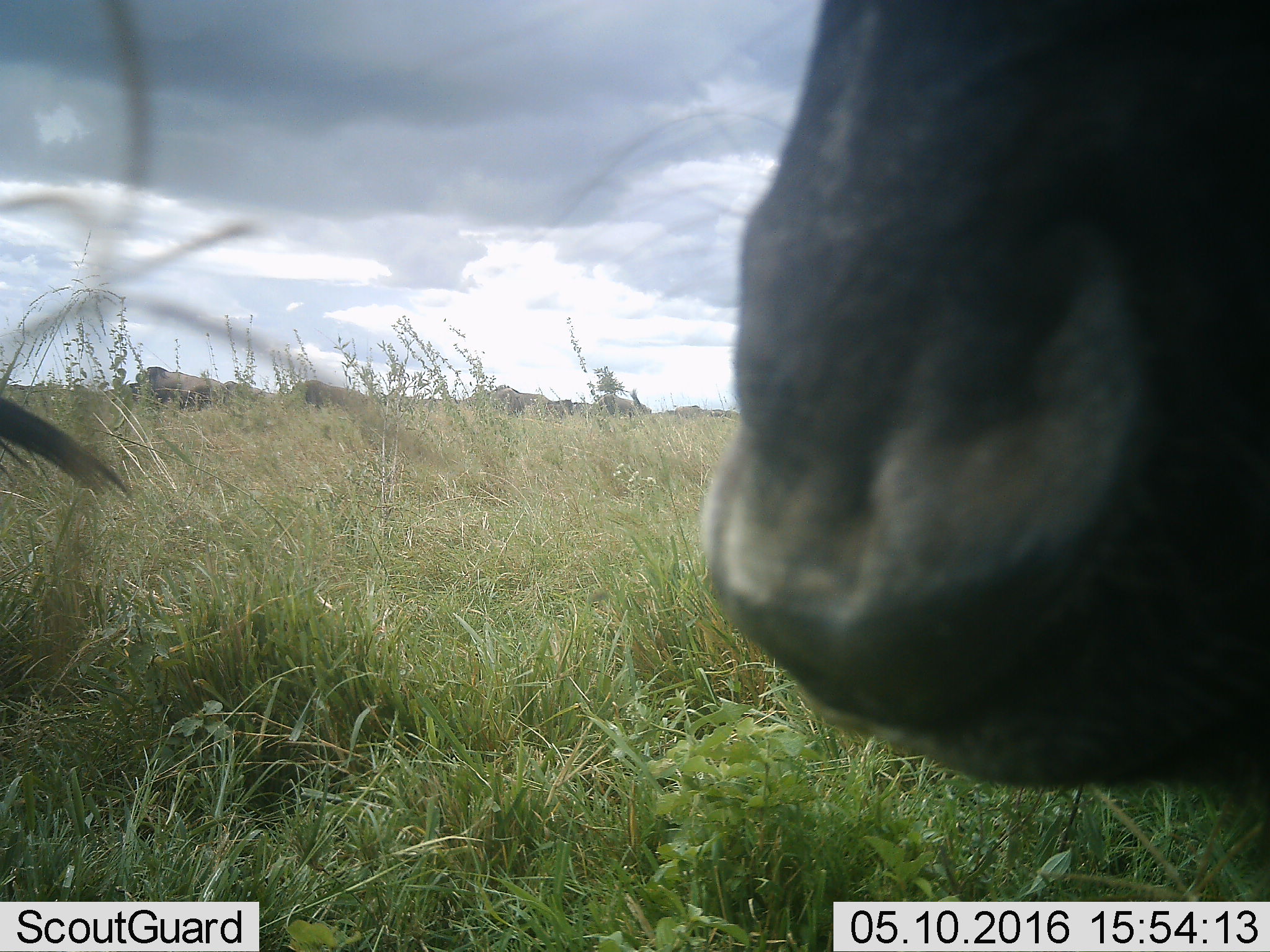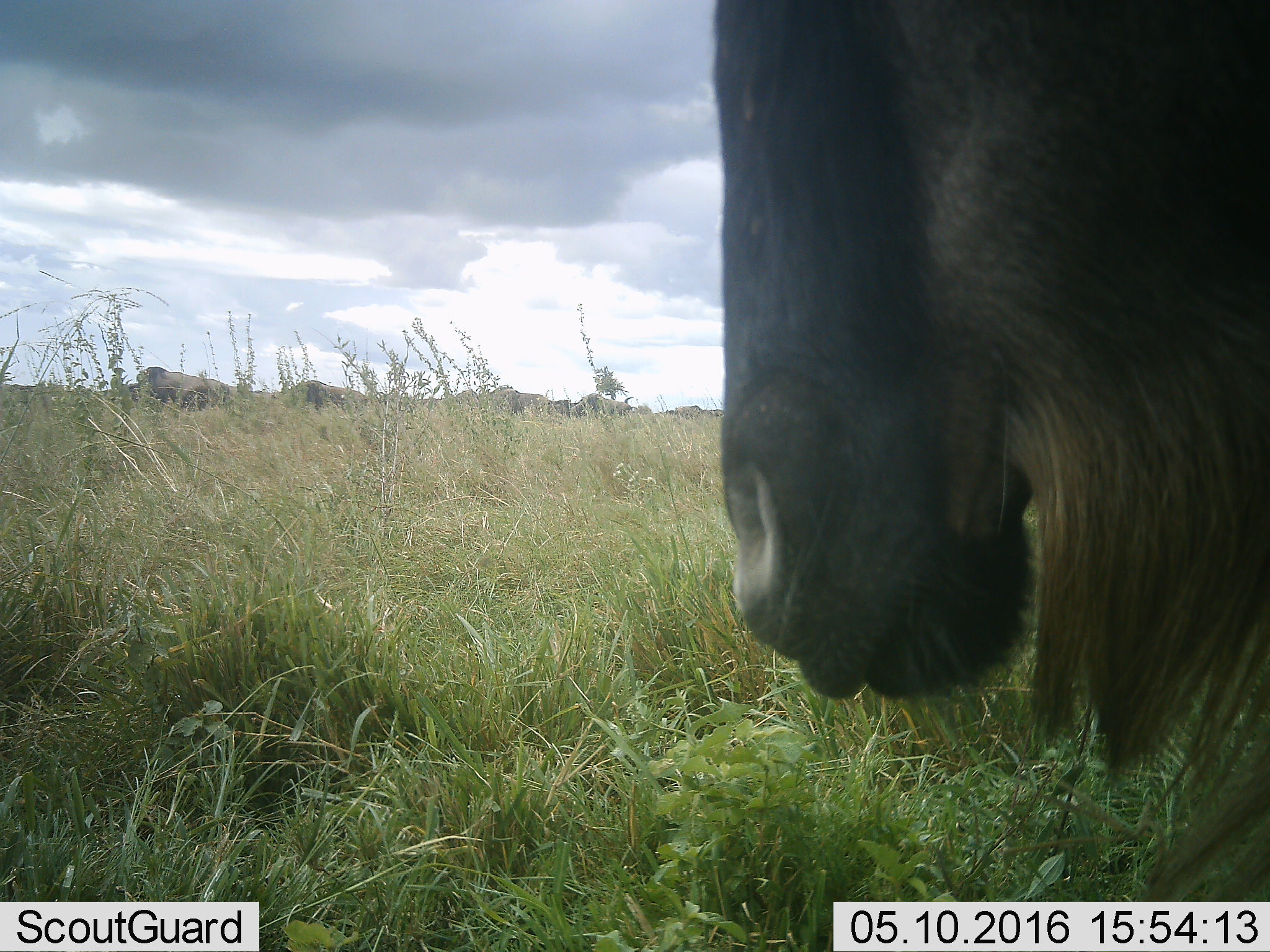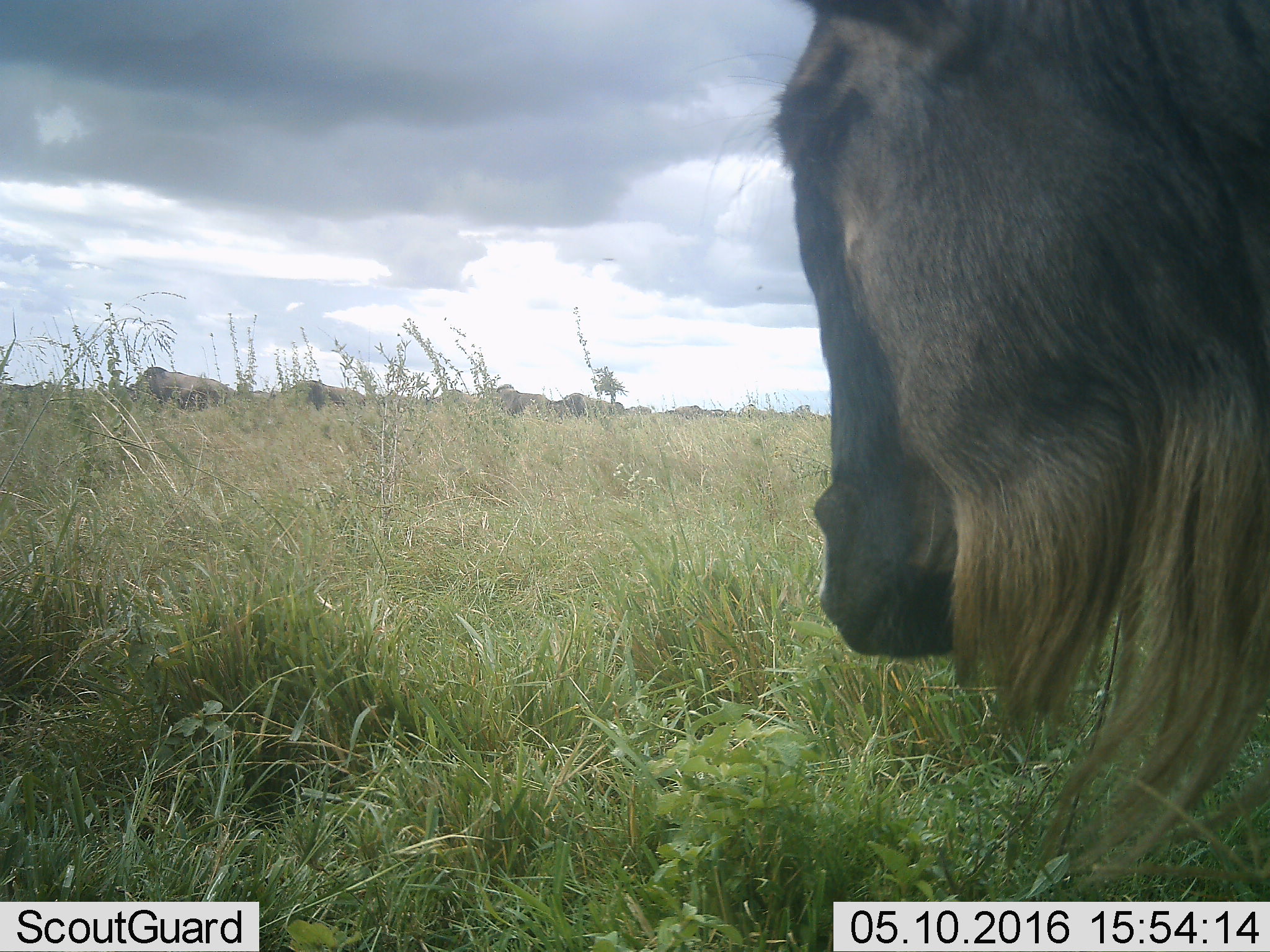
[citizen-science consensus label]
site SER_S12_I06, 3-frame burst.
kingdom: Animalia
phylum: Chordata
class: Mammalia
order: Artiodactyla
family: Bovidae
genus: Connochaetes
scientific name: Connochaetes taurinus taurinus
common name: blue wildebeest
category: wildebeestblue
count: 11-50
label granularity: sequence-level